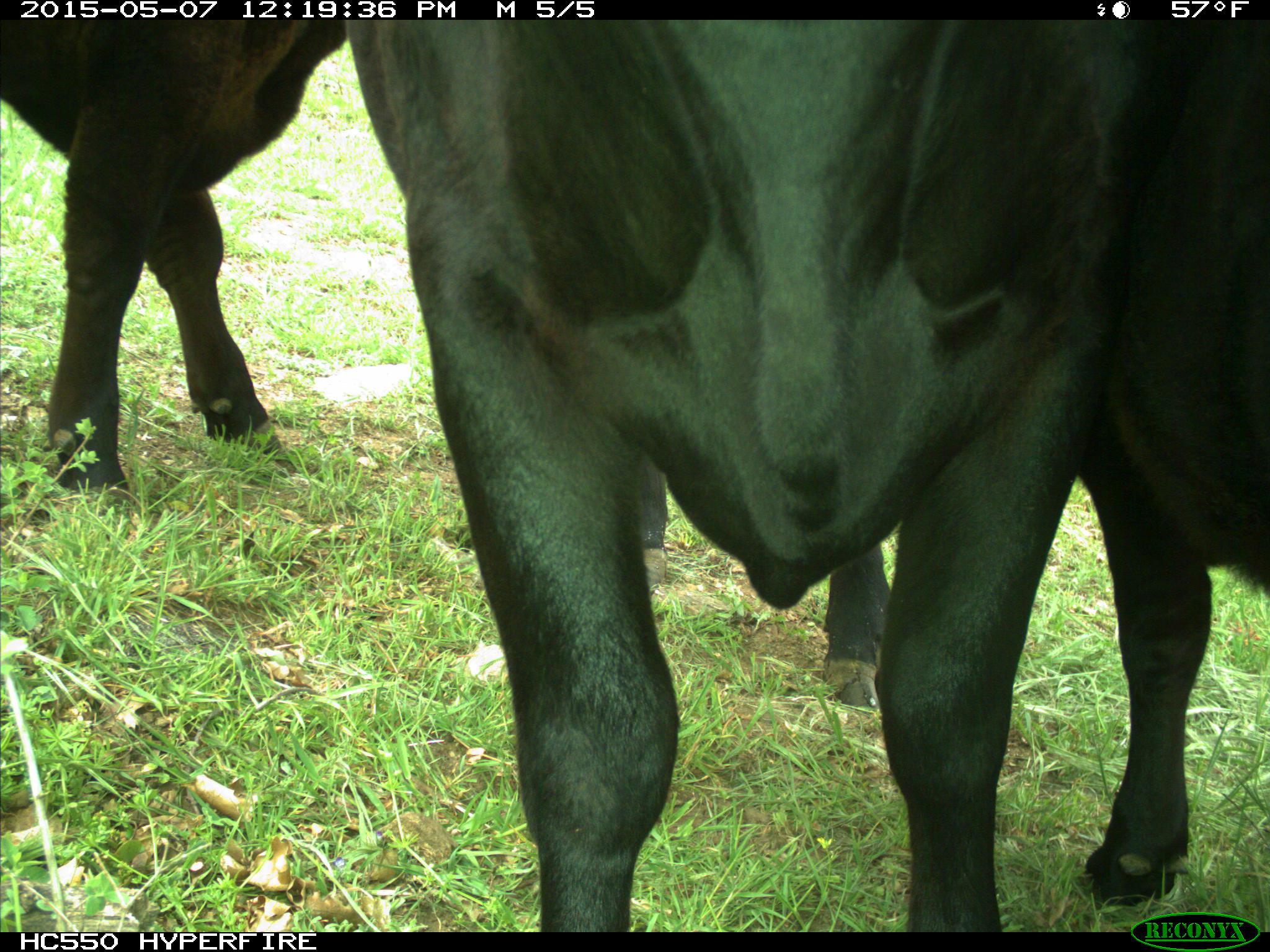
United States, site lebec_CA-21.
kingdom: Animalia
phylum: Chordata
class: Mammalia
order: Artiodactyla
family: Bovidae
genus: Bos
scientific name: Bos taurus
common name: domestic cow